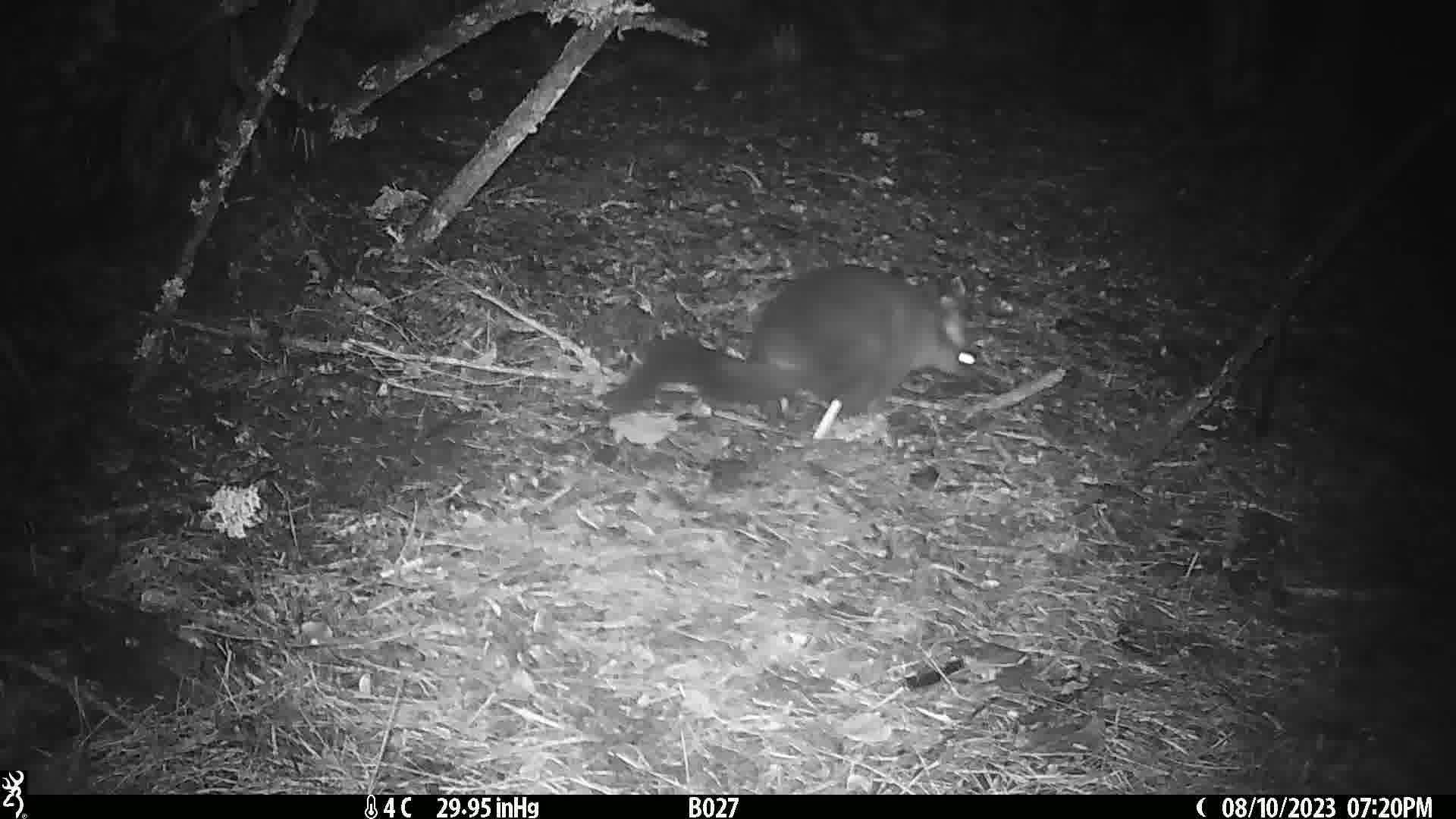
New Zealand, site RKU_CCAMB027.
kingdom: Animalia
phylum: Chordata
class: Mammalia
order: Diprotodontia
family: Phalangeridae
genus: Trichosurus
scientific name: Trichosurus vulpecula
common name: common brushtail possum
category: possum